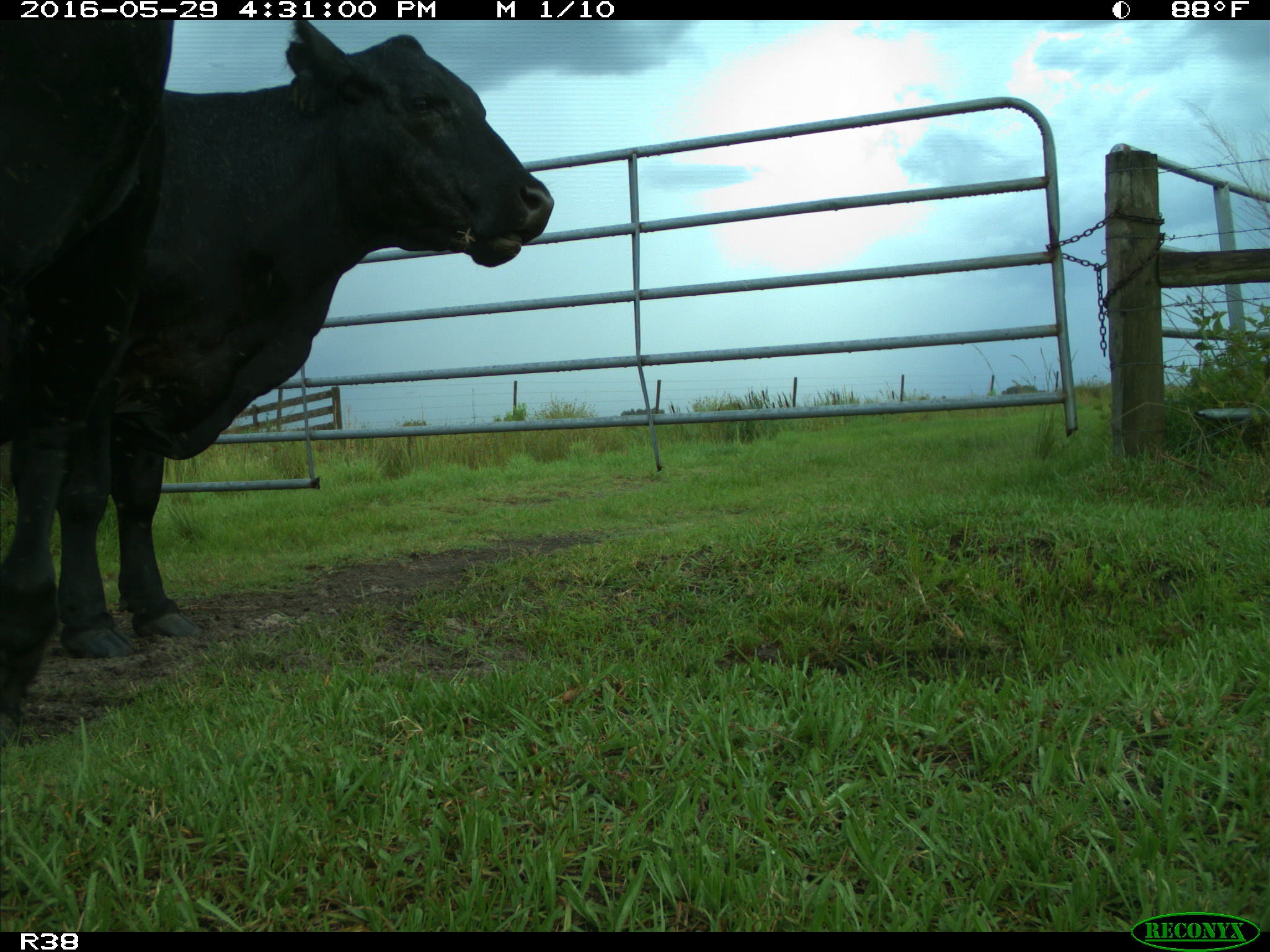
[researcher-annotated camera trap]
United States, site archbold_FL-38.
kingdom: Animalia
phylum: Chordata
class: Mammalia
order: Artiodactyla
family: Bovidae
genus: Bos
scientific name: Bos taurus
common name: domestic cow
Bos taurus (domestic cow).